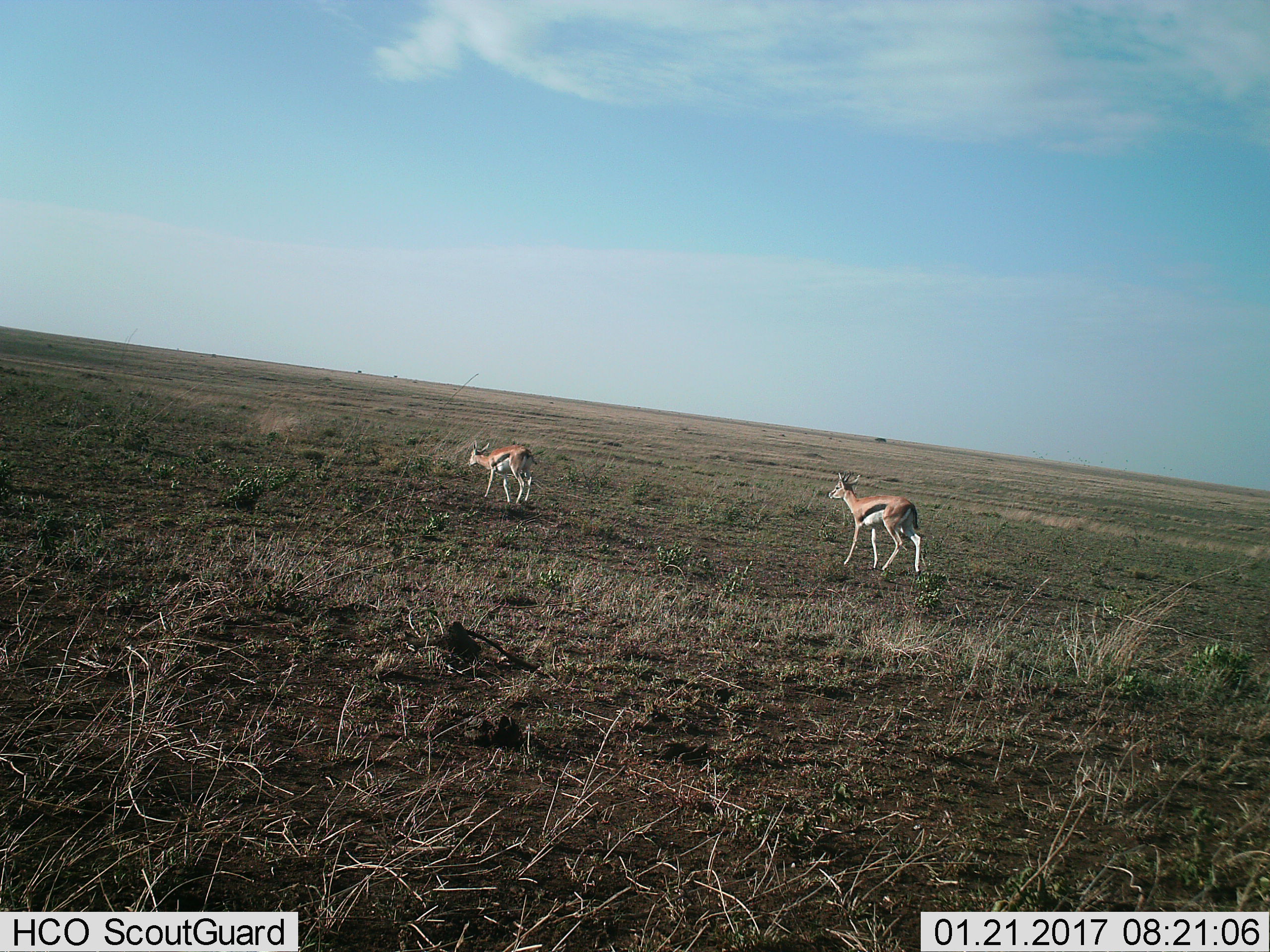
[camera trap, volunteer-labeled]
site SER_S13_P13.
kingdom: Animalia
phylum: Chordata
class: Mammalia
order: Artiodactyla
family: Bovidae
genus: Eudorcas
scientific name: Eudorcas thomsonii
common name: thomson's gazelle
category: gazellethomsons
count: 2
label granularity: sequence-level